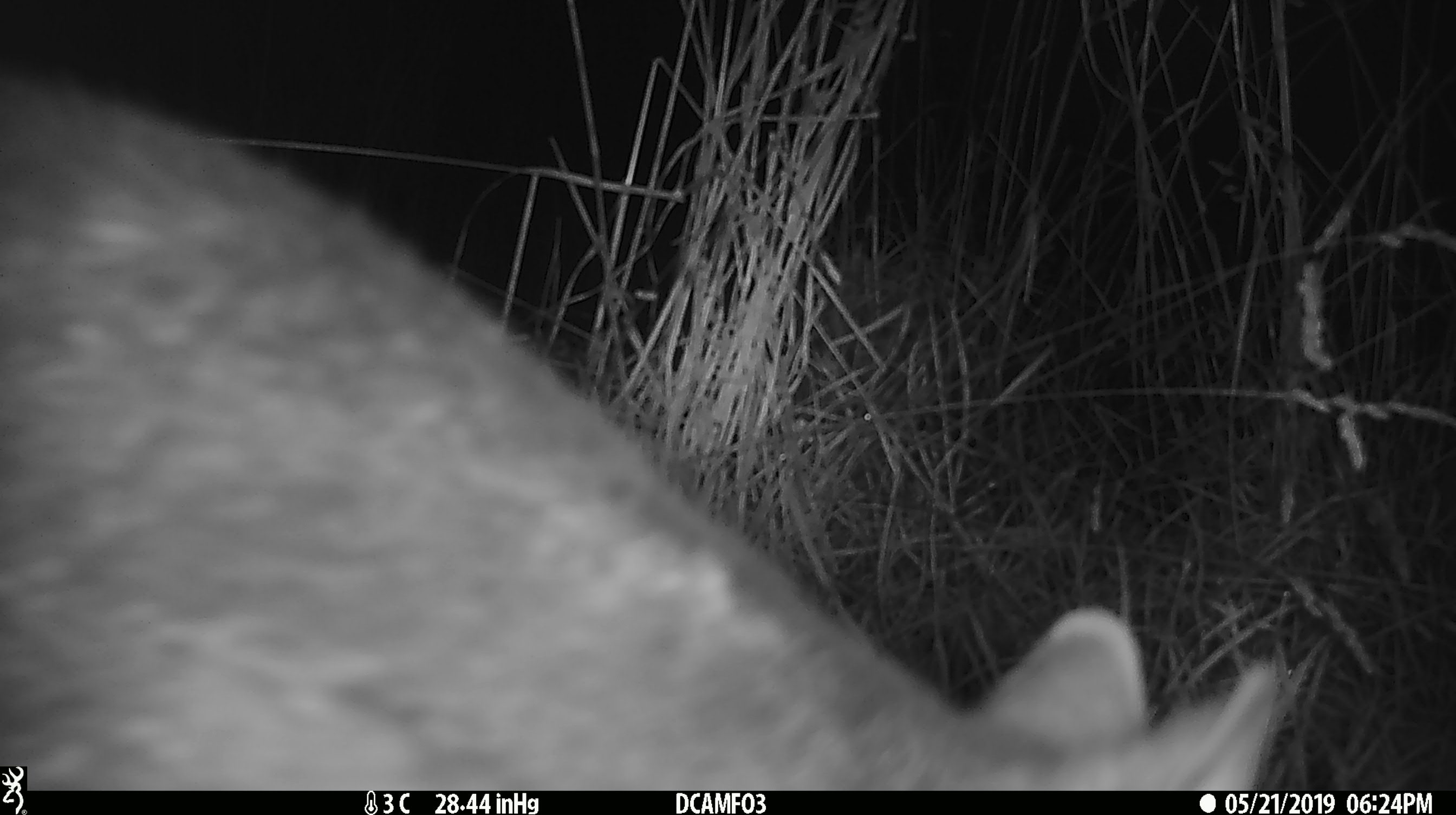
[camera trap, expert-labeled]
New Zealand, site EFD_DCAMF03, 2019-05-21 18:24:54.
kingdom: Animalia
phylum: Chordata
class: Mammalia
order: Diprotodontia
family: Phalangeridae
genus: Trichosurus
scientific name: Trichosurus vulpecula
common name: common brushtail possum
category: possum